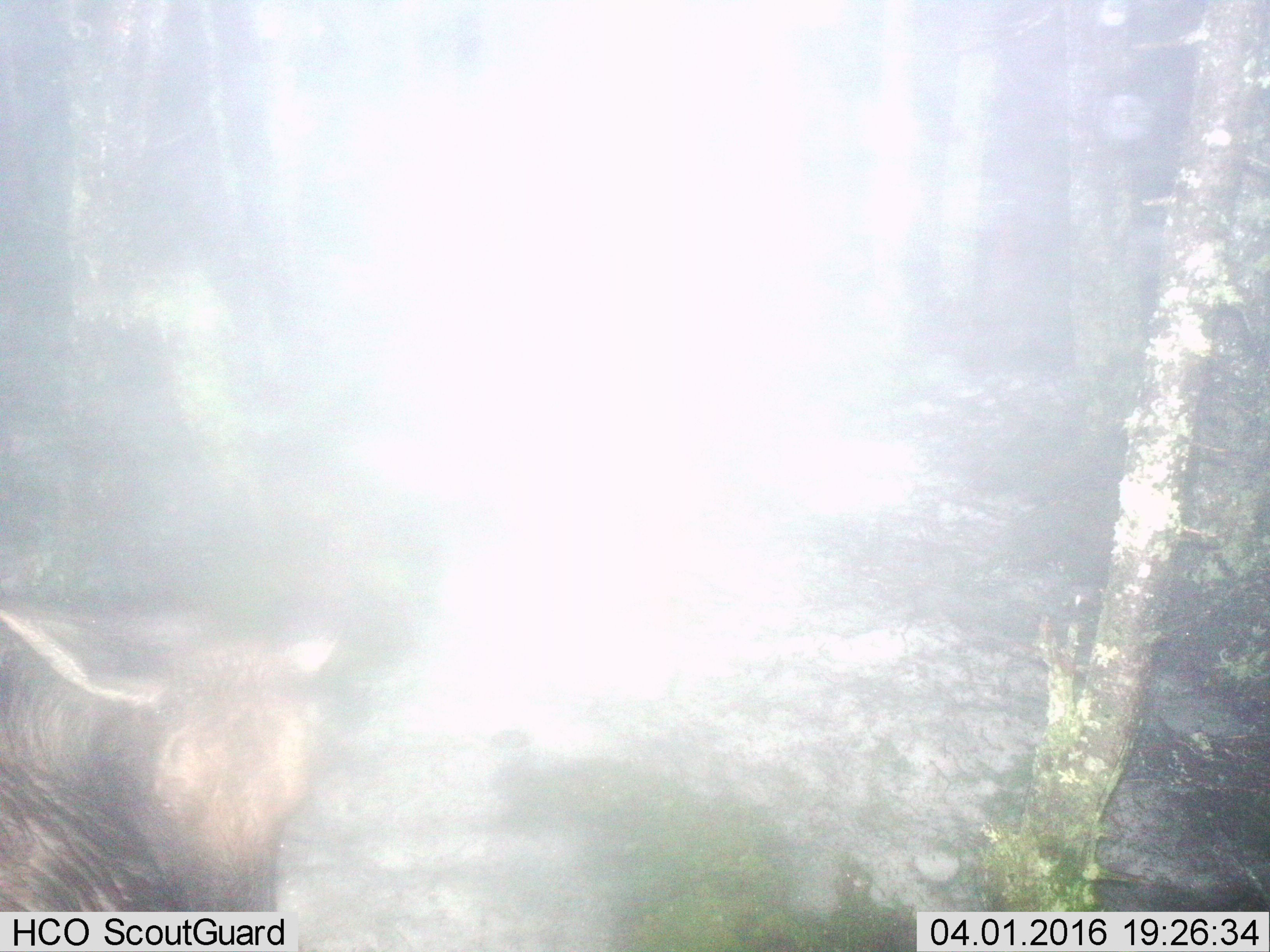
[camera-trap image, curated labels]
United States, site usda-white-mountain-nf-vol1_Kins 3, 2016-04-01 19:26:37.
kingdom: Animalia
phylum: Chordata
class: Mammalia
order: Artiodactyla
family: Cervidae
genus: Alces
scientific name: Alces alces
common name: moose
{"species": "moose (Alces alces)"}